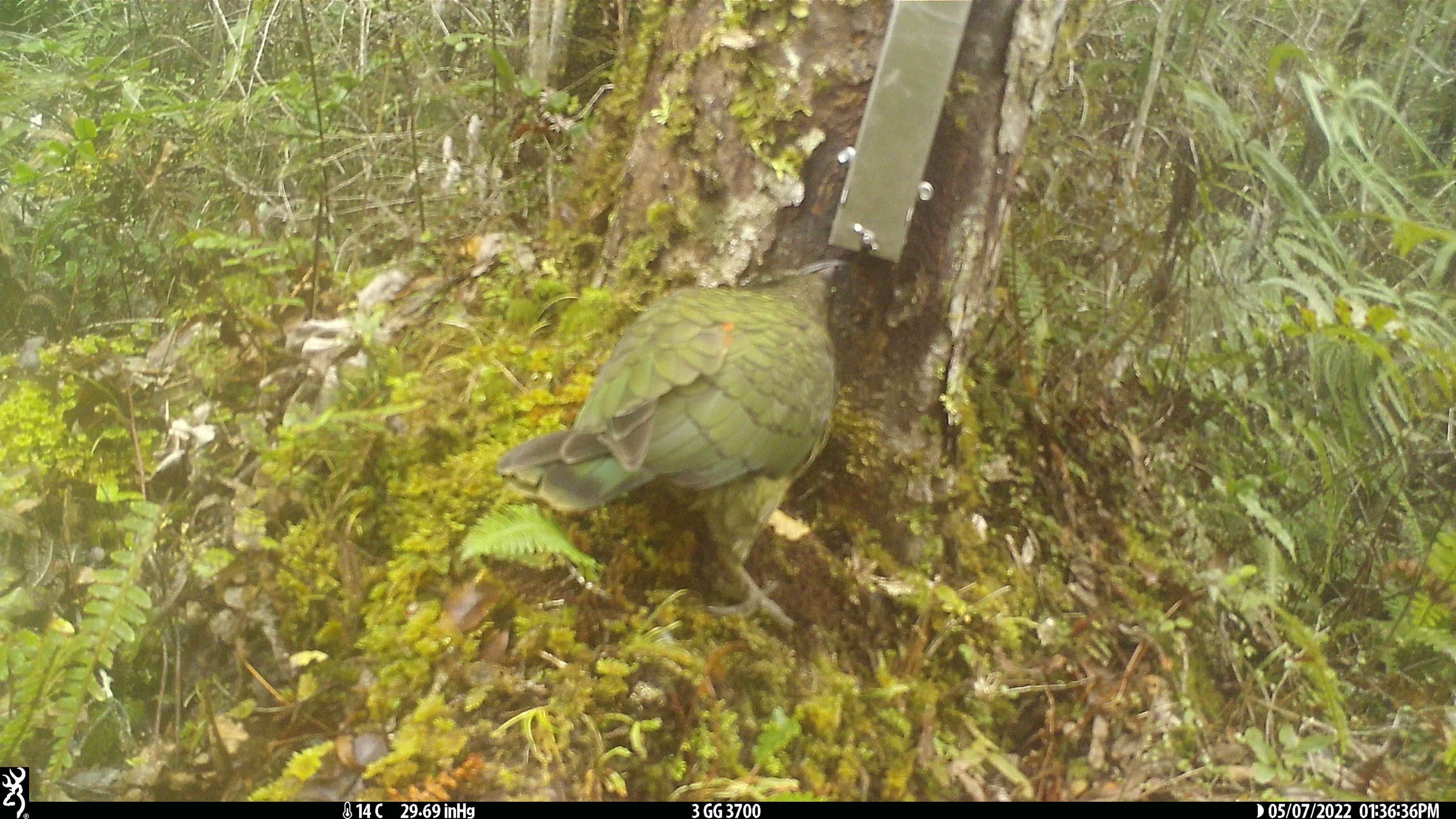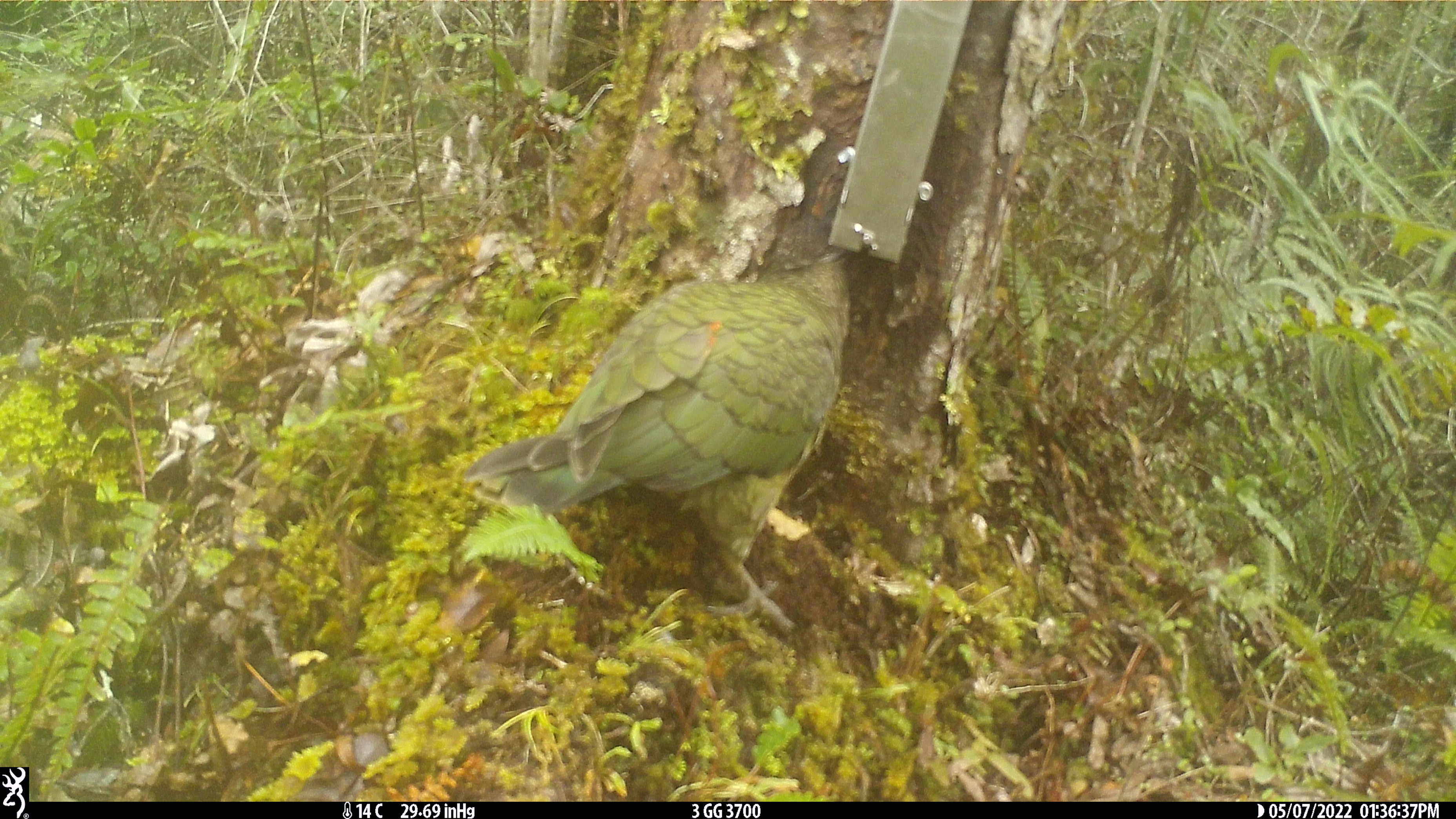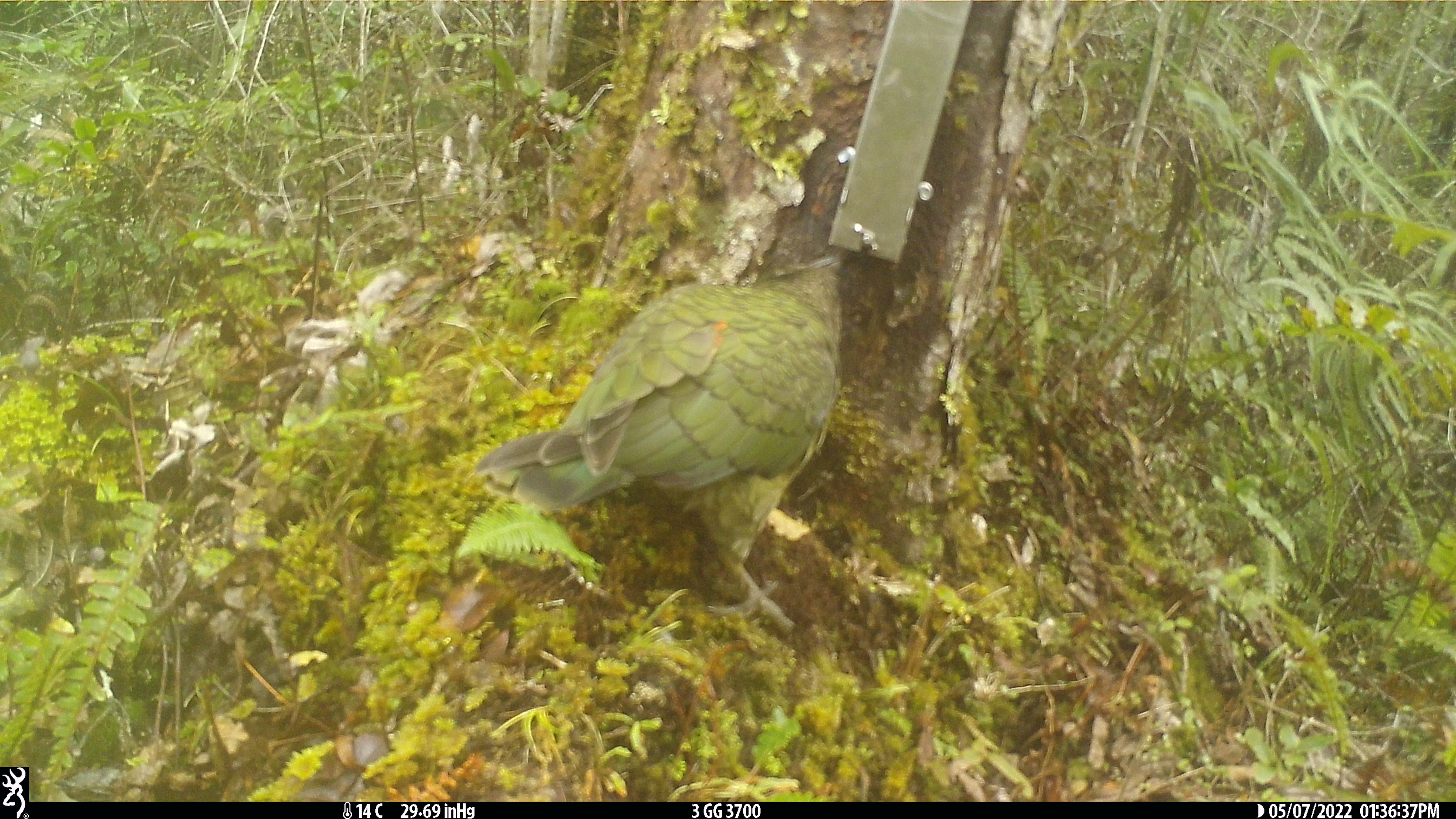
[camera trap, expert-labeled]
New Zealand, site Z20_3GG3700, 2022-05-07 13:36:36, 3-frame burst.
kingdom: Animalia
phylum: Chordata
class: Aves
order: Psittaciformes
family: Strigopidae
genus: Nestor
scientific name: Nestor notabilis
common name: kea